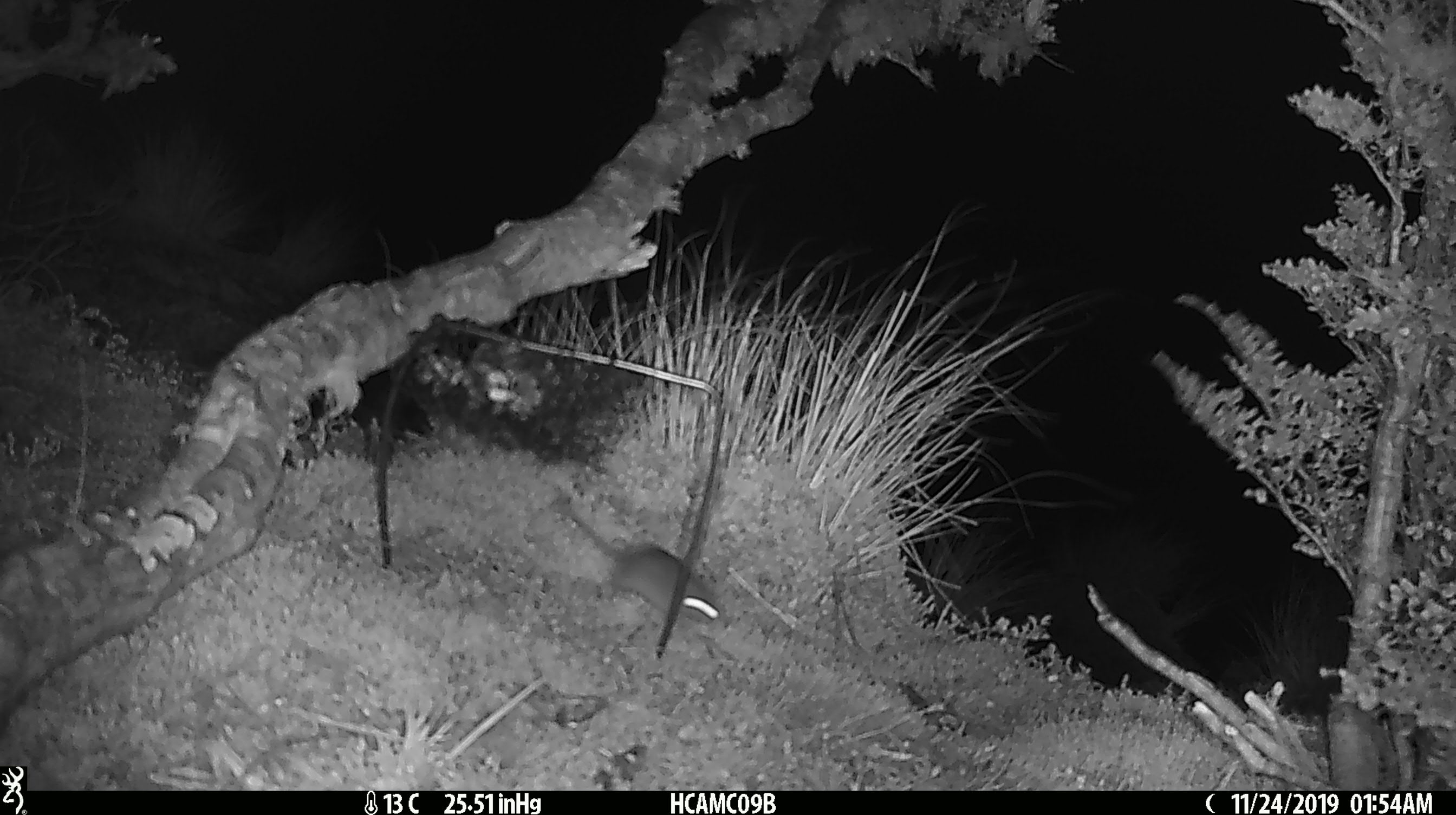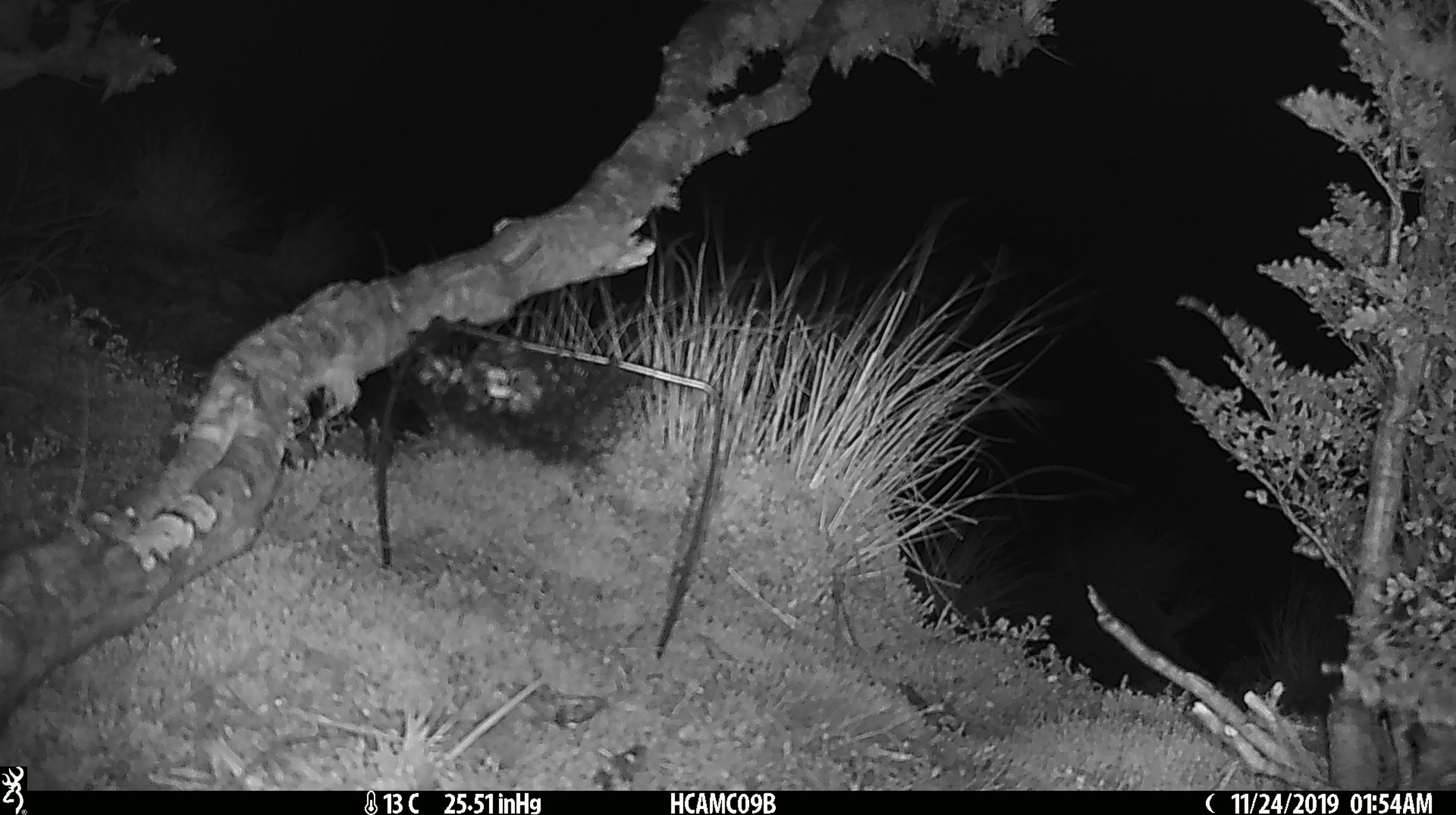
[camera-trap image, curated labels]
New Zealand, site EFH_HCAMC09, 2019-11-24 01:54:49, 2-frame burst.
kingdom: Animalia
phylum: Chordata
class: Mammalia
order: Rodentia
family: Muridae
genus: Mus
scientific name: Mus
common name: mouse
Mouse (Mus).